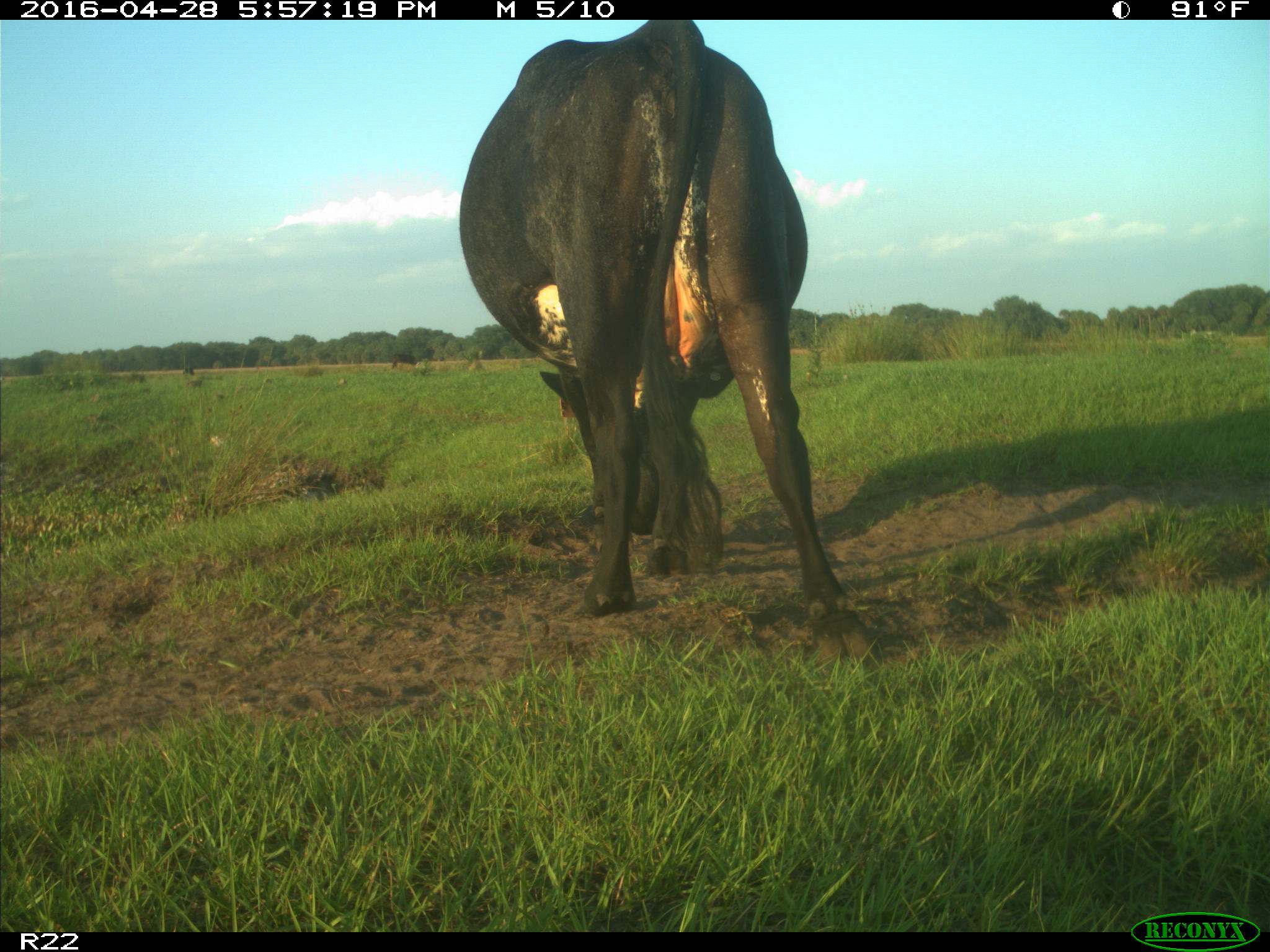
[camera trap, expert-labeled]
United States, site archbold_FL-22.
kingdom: Animalia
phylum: Chordata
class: Mammalia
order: Artiodactyla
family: Bovidae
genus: Bos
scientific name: Bos taurus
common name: domestic cow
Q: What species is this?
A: Bos taurus (domestic cow).